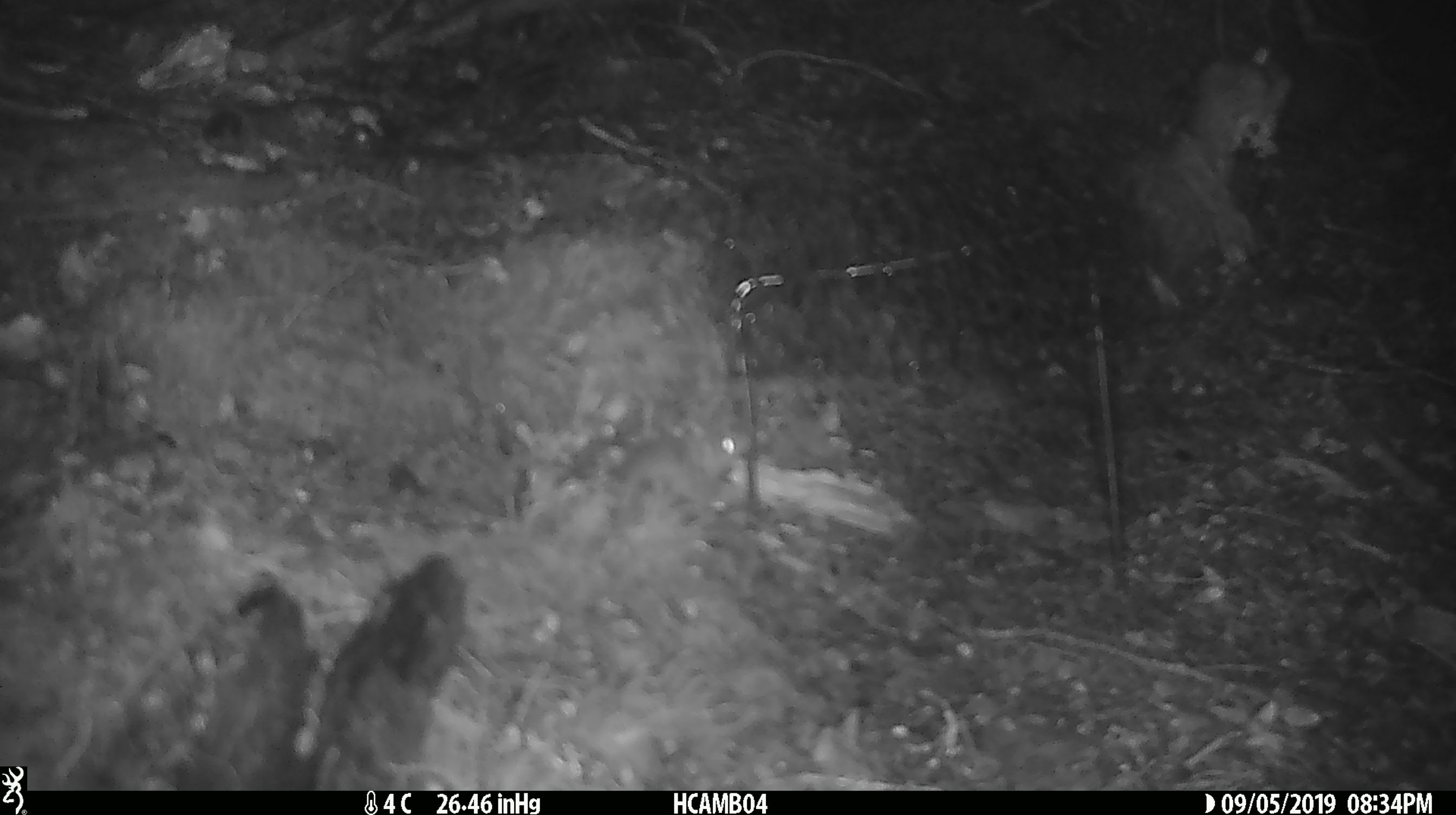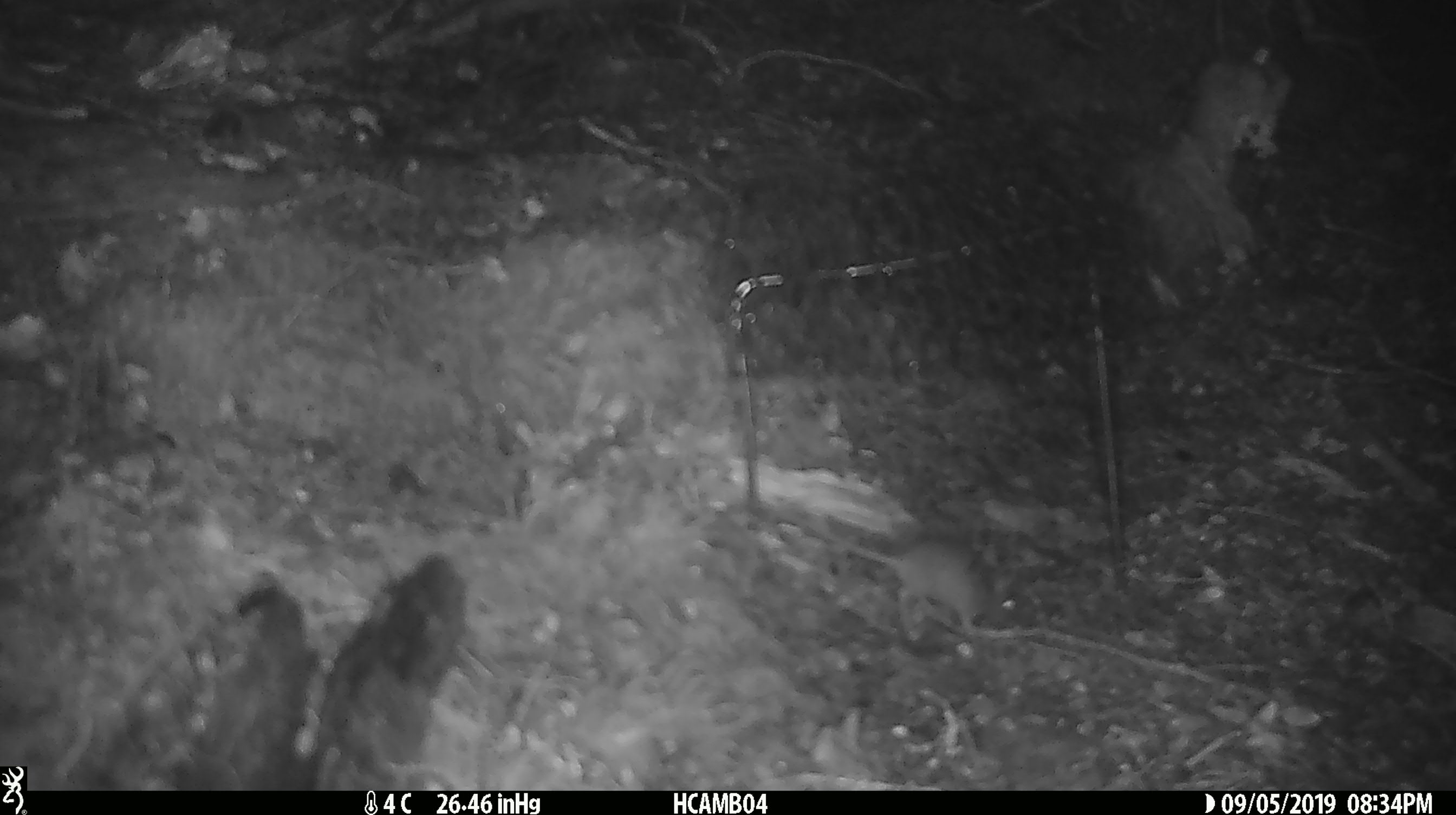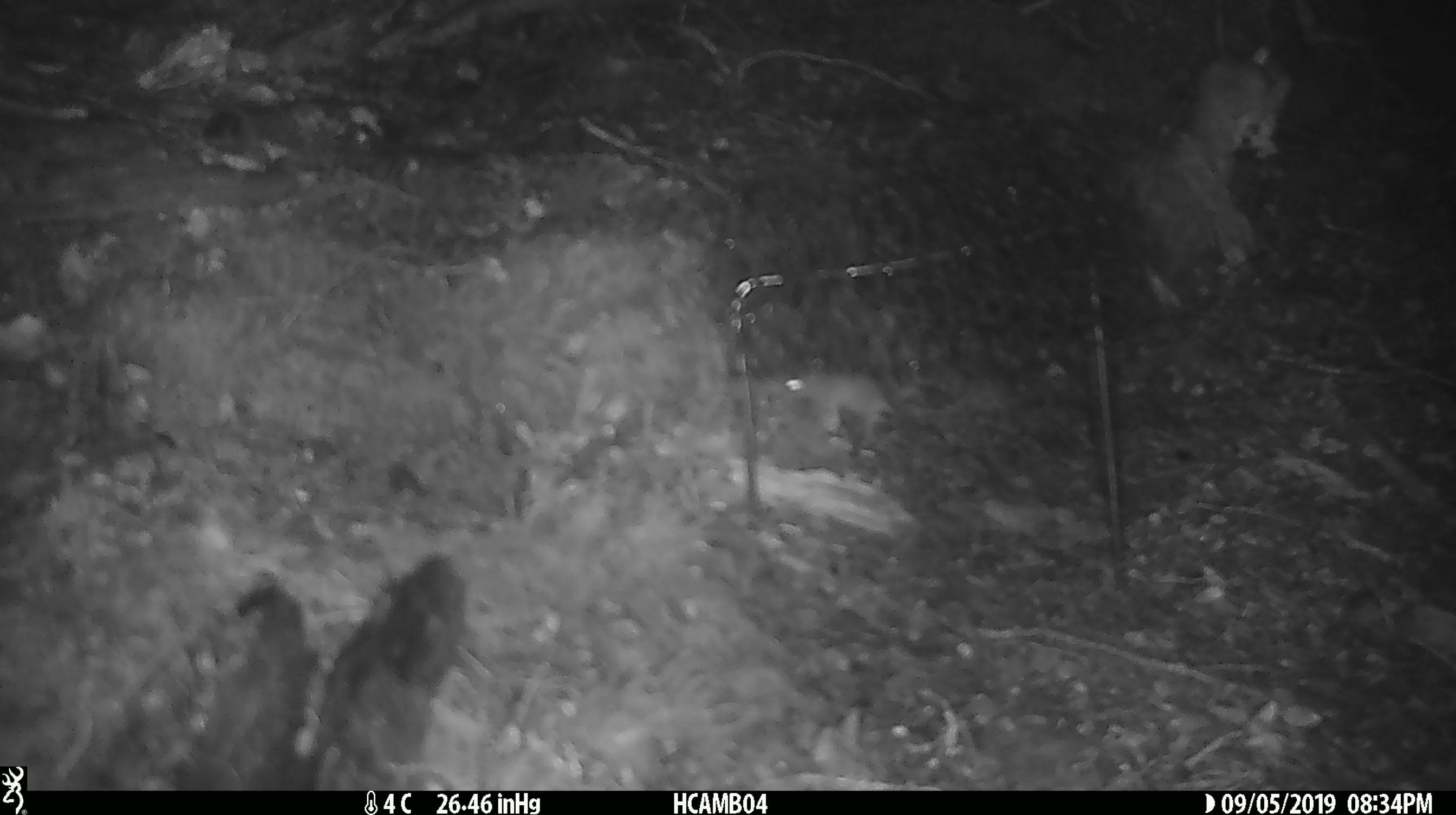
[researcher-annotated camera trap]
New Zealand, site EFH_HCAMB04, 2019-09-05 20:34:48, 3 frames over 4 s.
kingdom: Animalia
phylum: Chordata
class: Mammalia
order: Rodentia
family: Muridae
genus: Mus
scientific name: Mus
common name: mouse